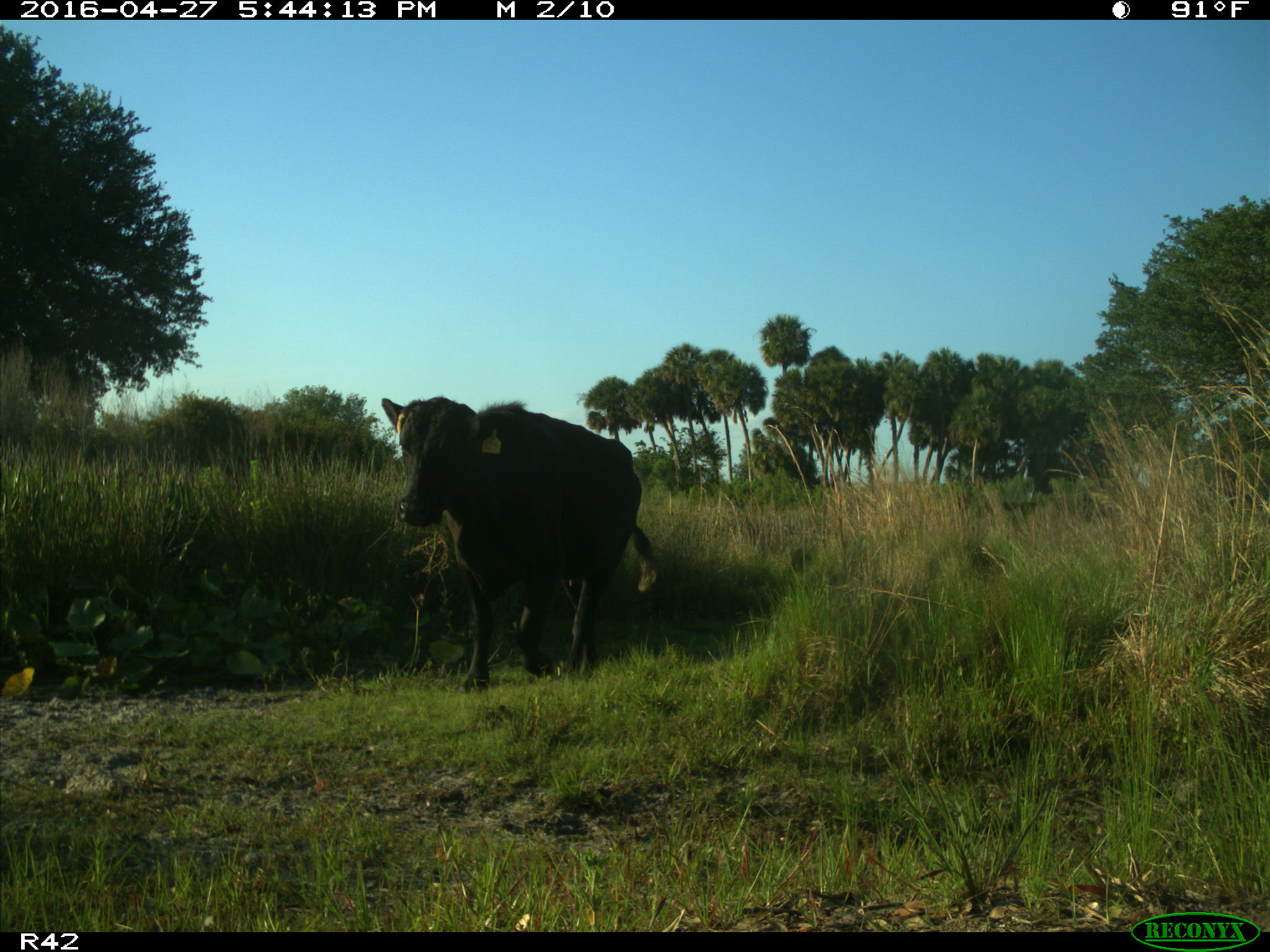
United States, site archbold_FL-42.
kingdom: Animalia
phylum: Chordata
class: Mammalia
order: Artiodactyla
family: Bovidae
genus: Bos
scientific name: Bos taurus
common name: domestic cow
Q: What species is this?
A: Bos taurus (domestic cow).